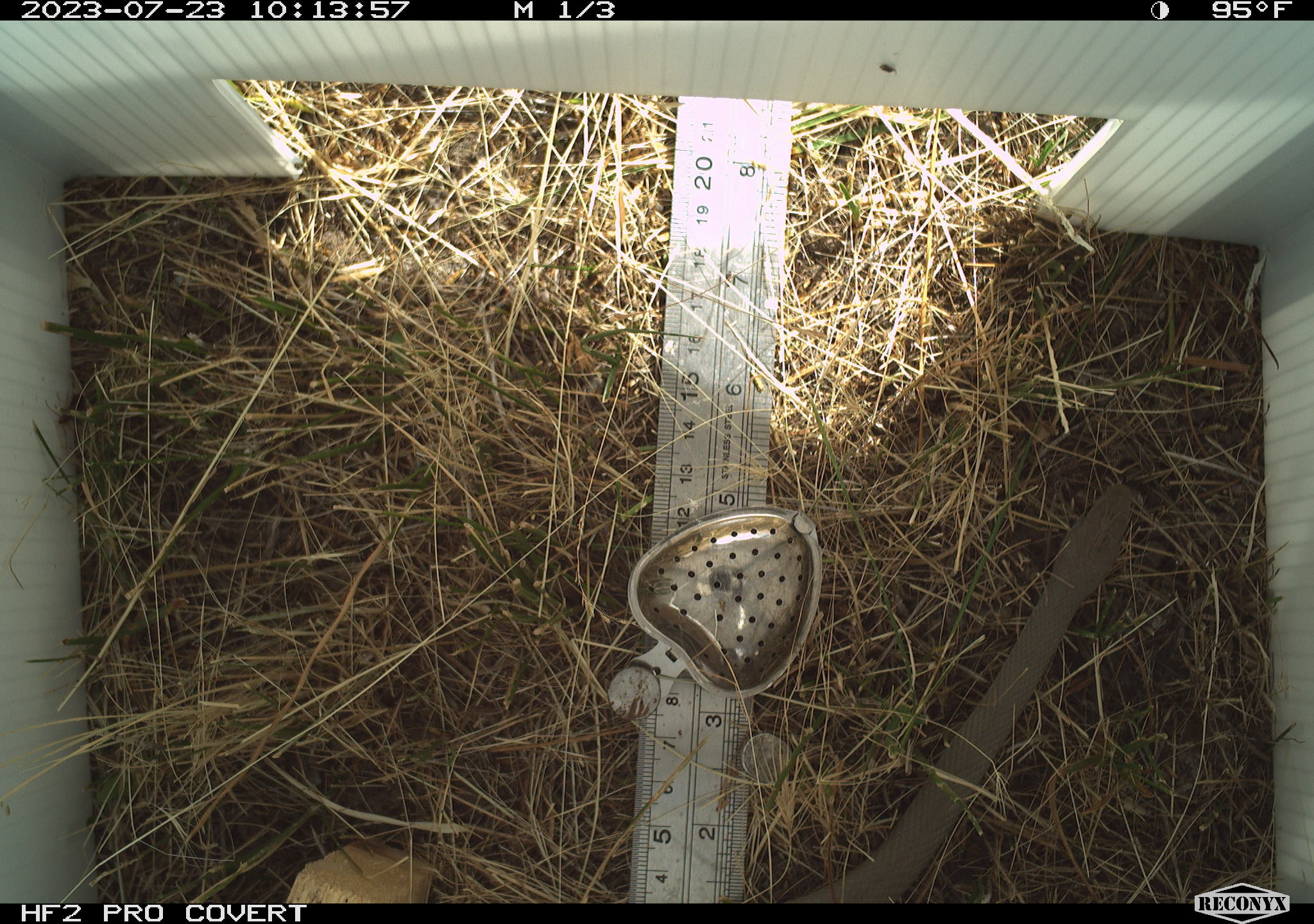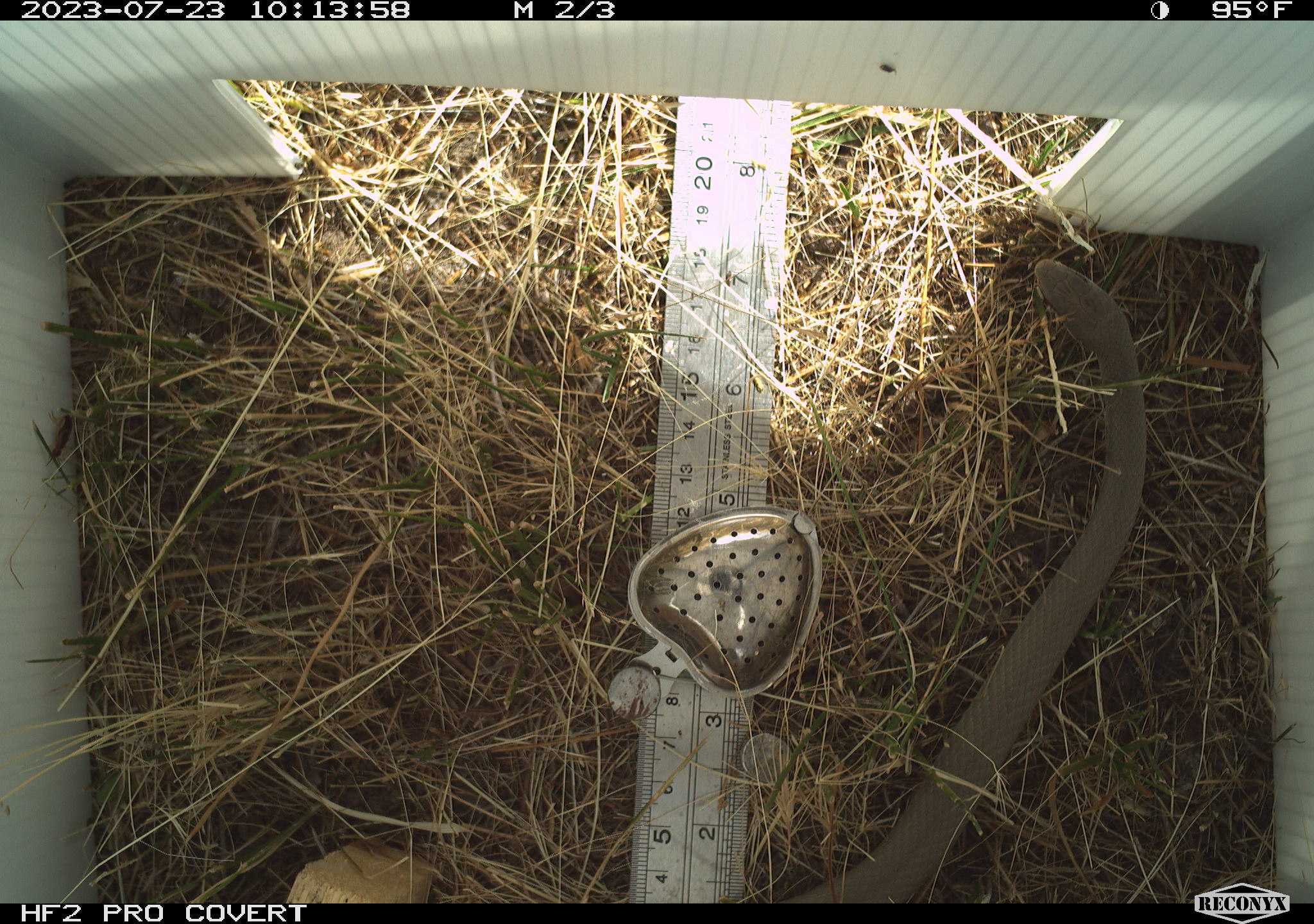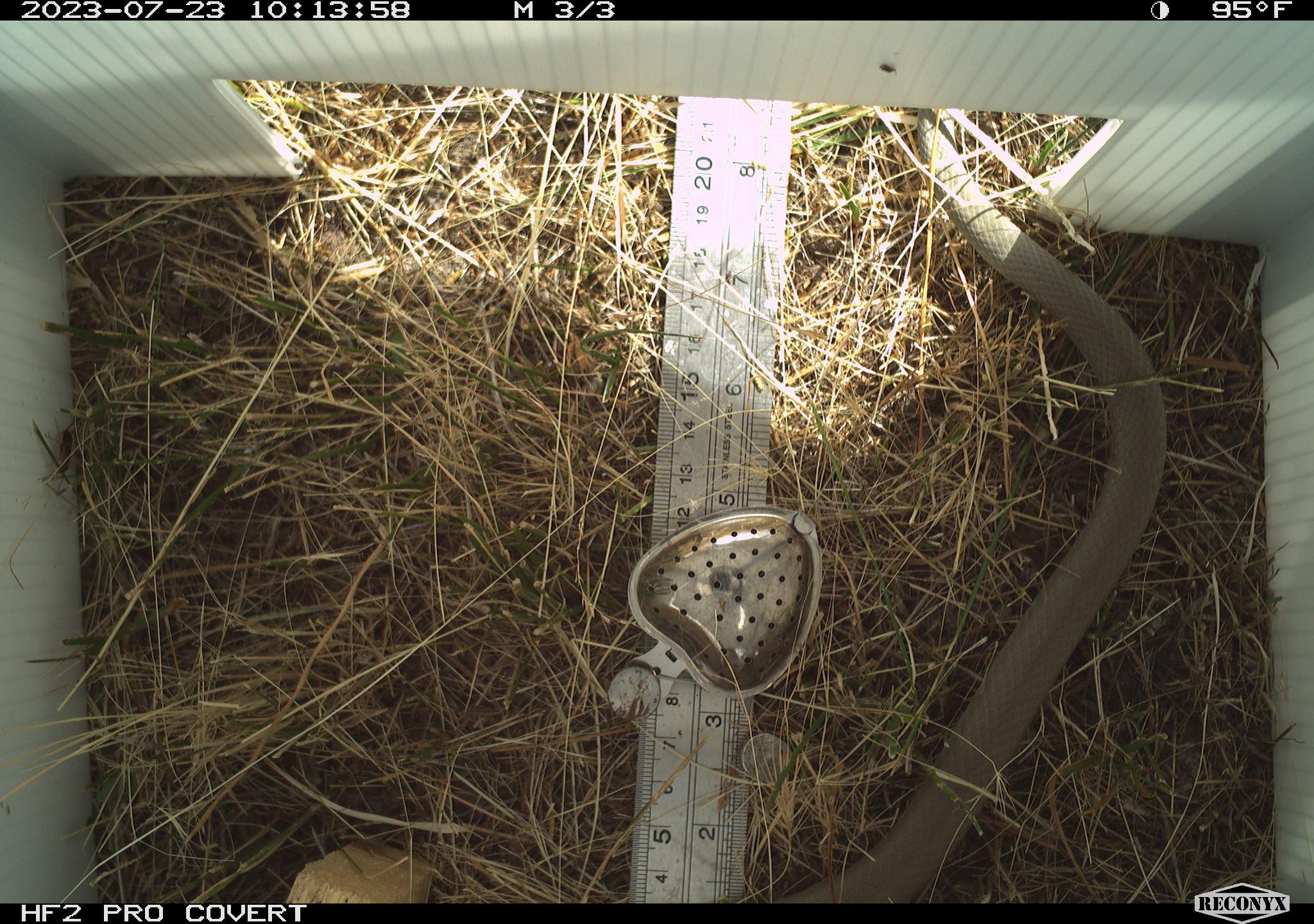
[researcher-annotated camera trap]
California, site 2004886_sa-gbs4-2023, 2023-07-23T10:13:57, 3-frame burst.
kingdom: Animalia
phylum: Chordata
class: Reptilia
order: Squamata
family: Colubridae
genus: Coluber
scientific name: Coluber constrictor mormon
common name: western yellow-bellied racer